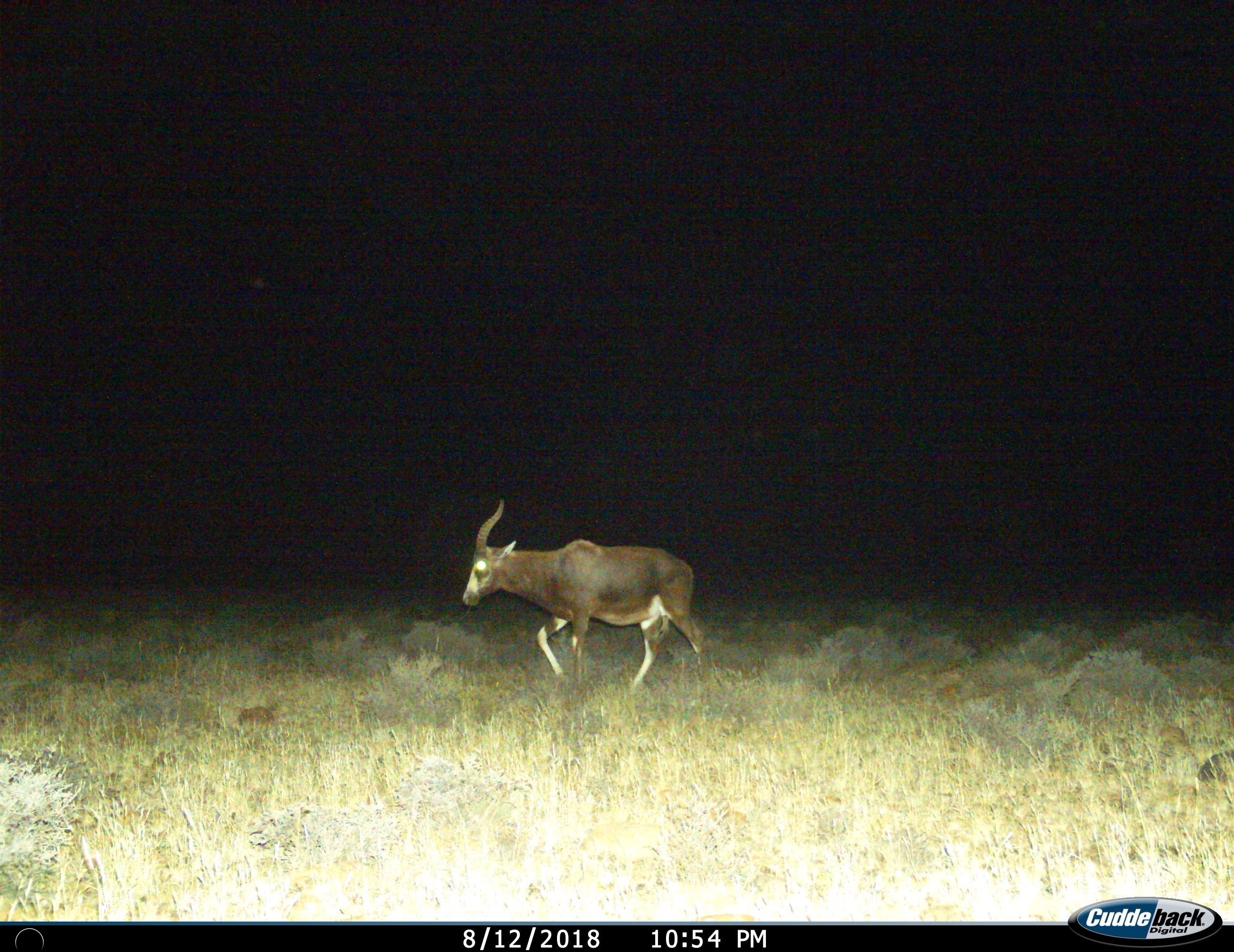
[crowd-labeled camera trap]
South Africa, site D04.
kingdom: Animalia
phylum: Chordata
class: Mammalia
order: Artiodactyla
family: Bovidae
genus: Damaliscus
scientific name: Damaliscus pygargus phillipsi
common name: blesbok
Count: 1.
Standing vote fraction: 14%.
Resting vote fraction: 0%.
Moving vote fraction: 100%.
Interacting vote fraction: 0%.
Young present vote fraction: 0%.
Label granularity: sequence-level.